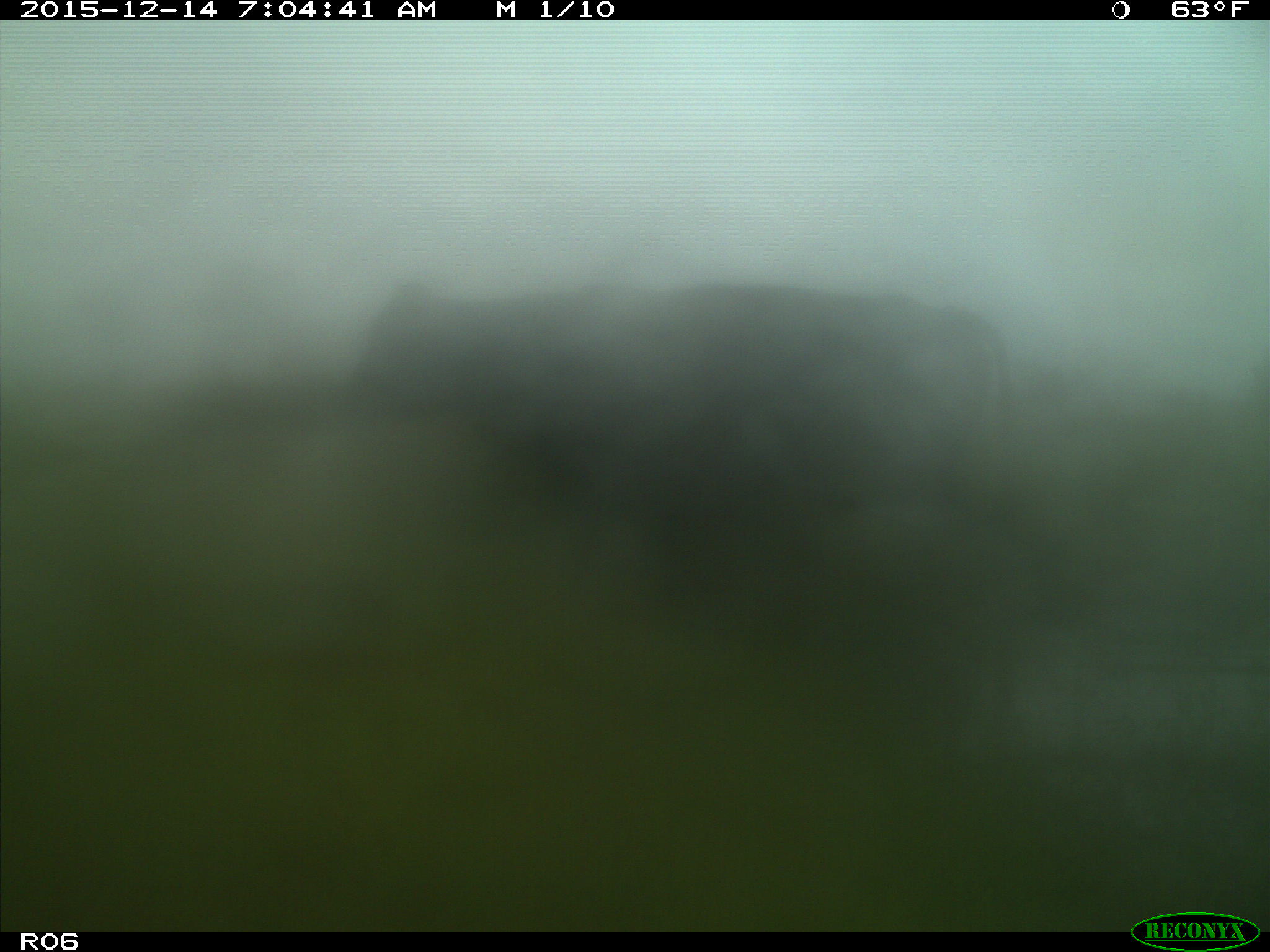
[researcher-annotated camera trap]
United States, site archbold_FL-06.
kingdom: Animalia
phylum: Chordata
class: Mammalia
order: Artiodactyla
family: Bovidae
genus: Bos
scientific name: Bos taurus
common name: domestic cow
Bos taurus (domestic cow).